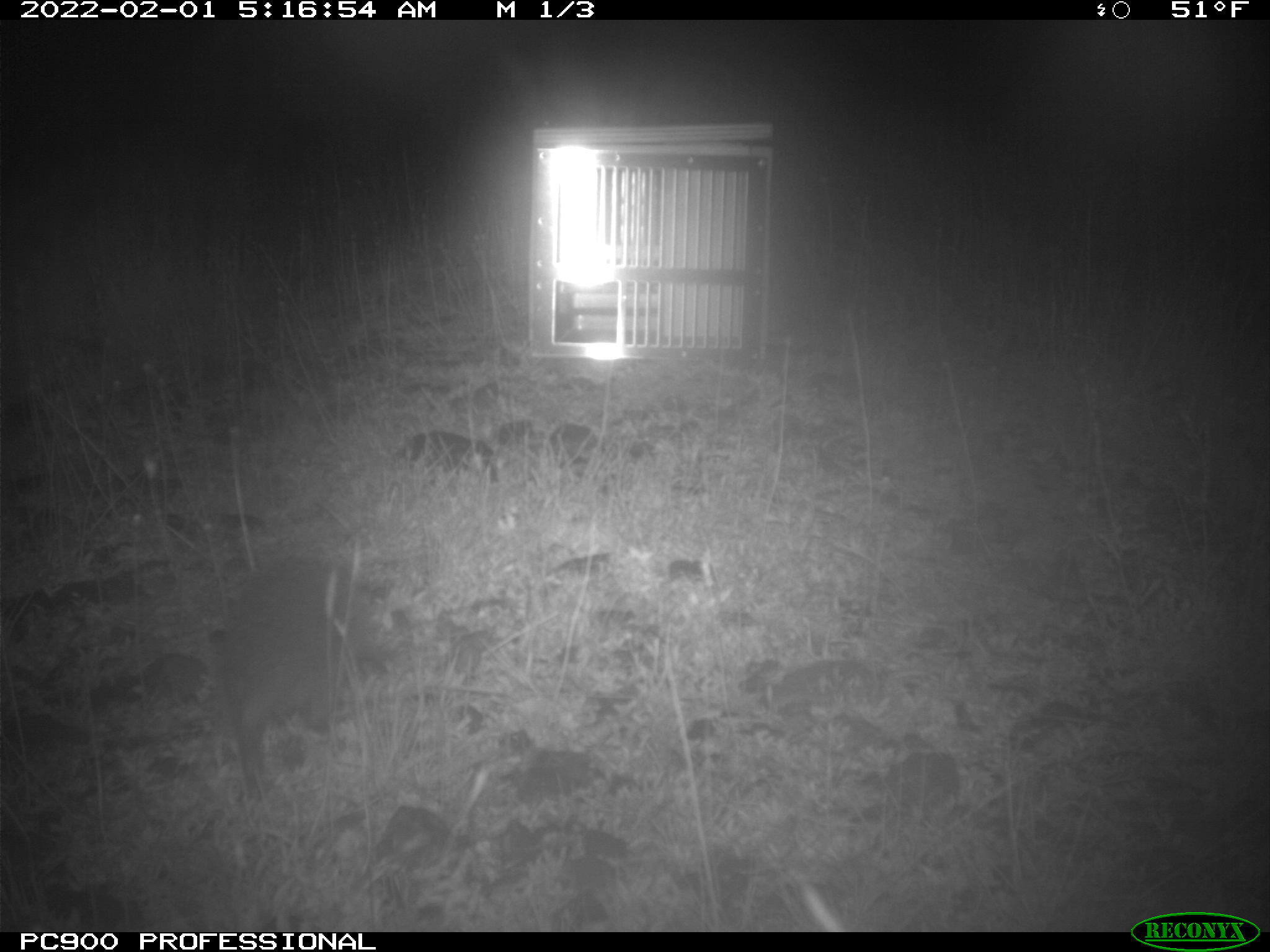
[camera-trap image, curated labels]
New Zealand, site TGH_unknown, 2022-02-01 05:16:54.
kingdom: Animalia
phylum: Chordata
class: Mammalia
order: Eulipotyphla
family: Erinaceidae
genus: Erinaceus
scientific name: Erinaceus europaeus europaeus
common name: european hedgehog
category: hedgehog